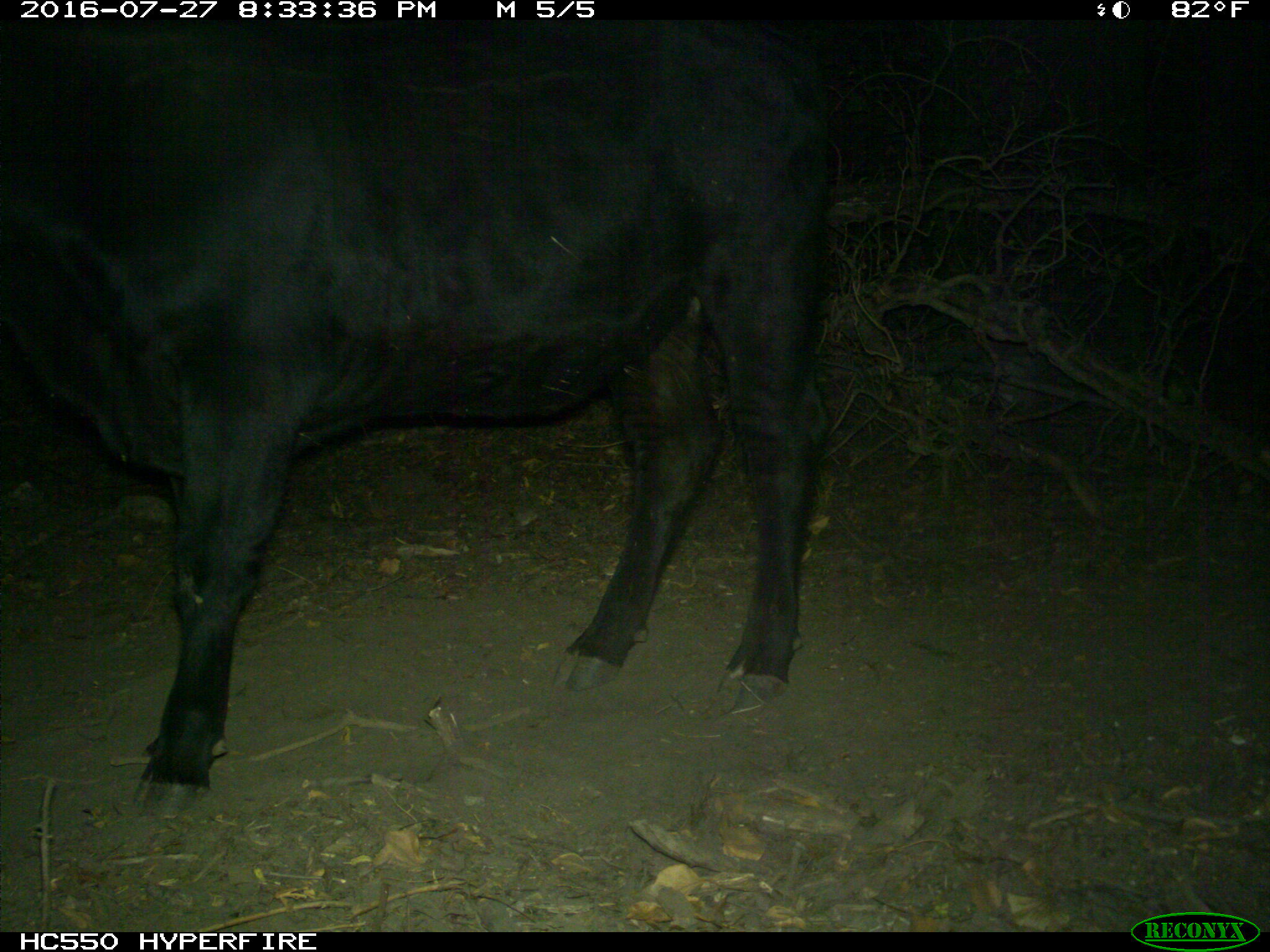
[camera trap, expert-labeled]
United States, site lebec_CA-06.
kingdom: Animalia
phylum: Chordata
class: Mammalia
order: Artiodactyla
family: Bovidae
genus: Bos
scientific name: Bos taurus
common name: domestic cow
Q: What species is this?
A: Bos taurus (domestic cow).